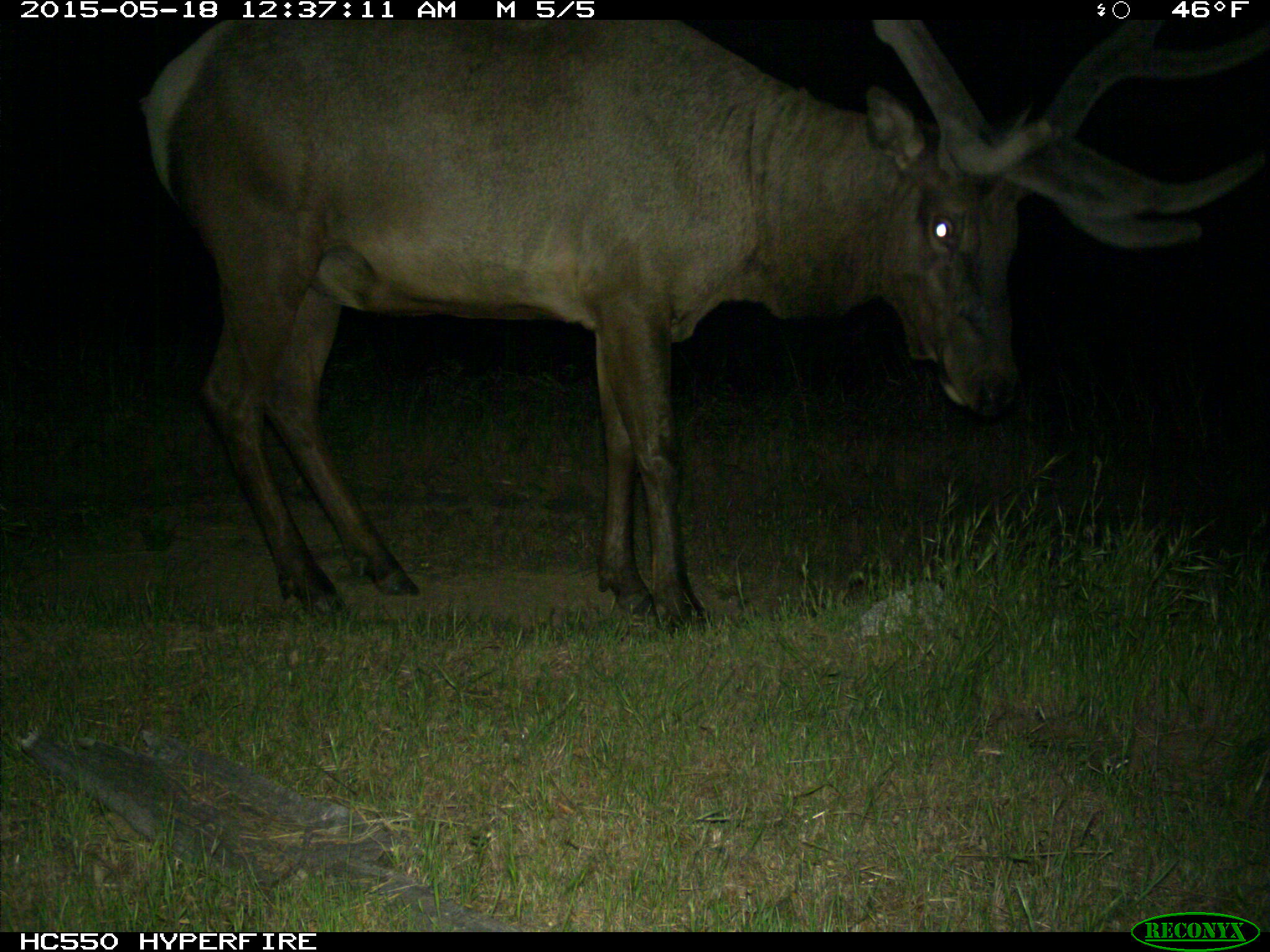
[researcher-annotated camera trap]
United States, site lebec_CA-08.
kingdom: Animalia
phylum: Chordata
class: Mammalia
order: Artiodactyla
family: Cervidae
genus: Cervus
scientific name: Cervus canadensis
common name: elk